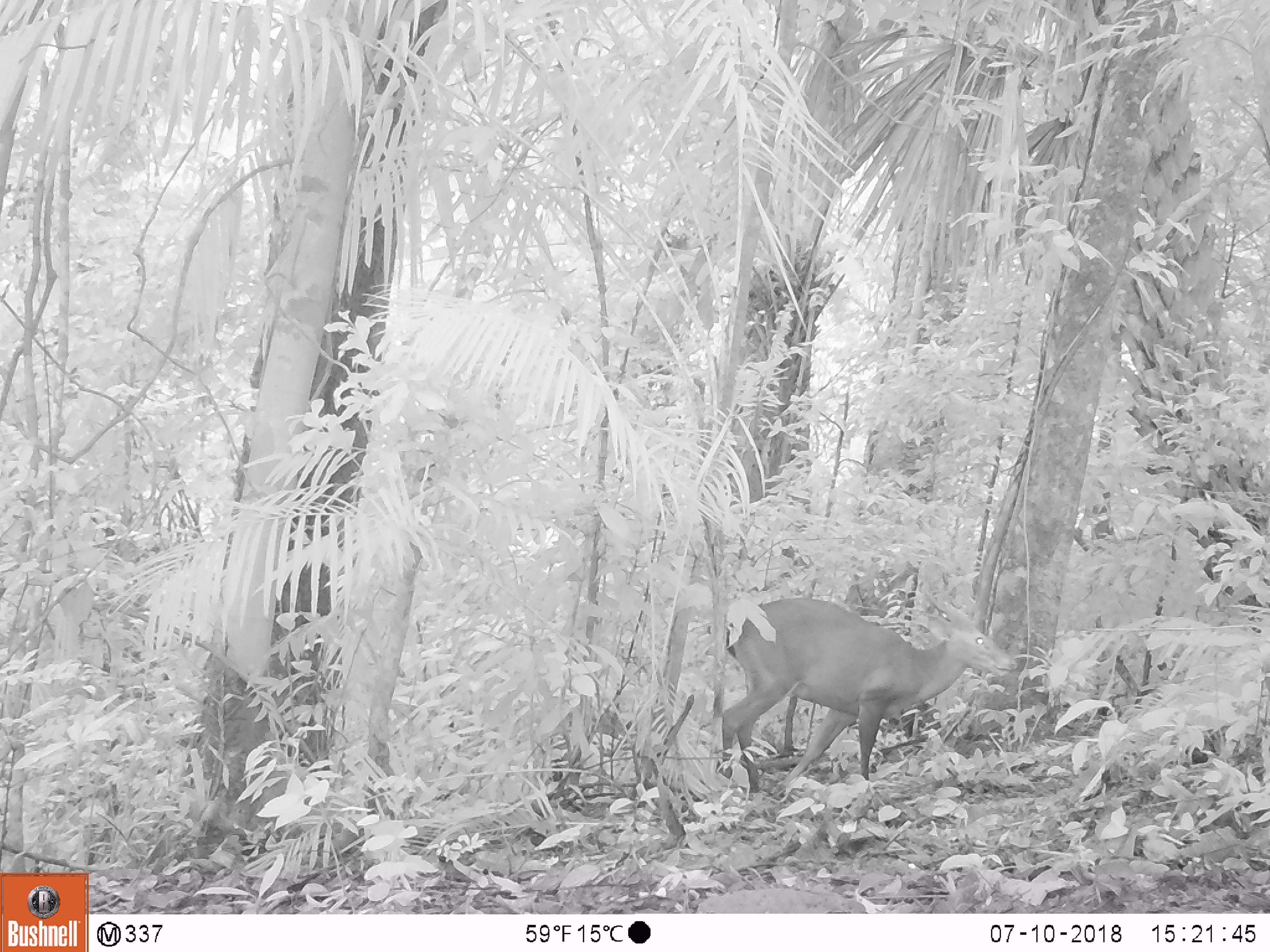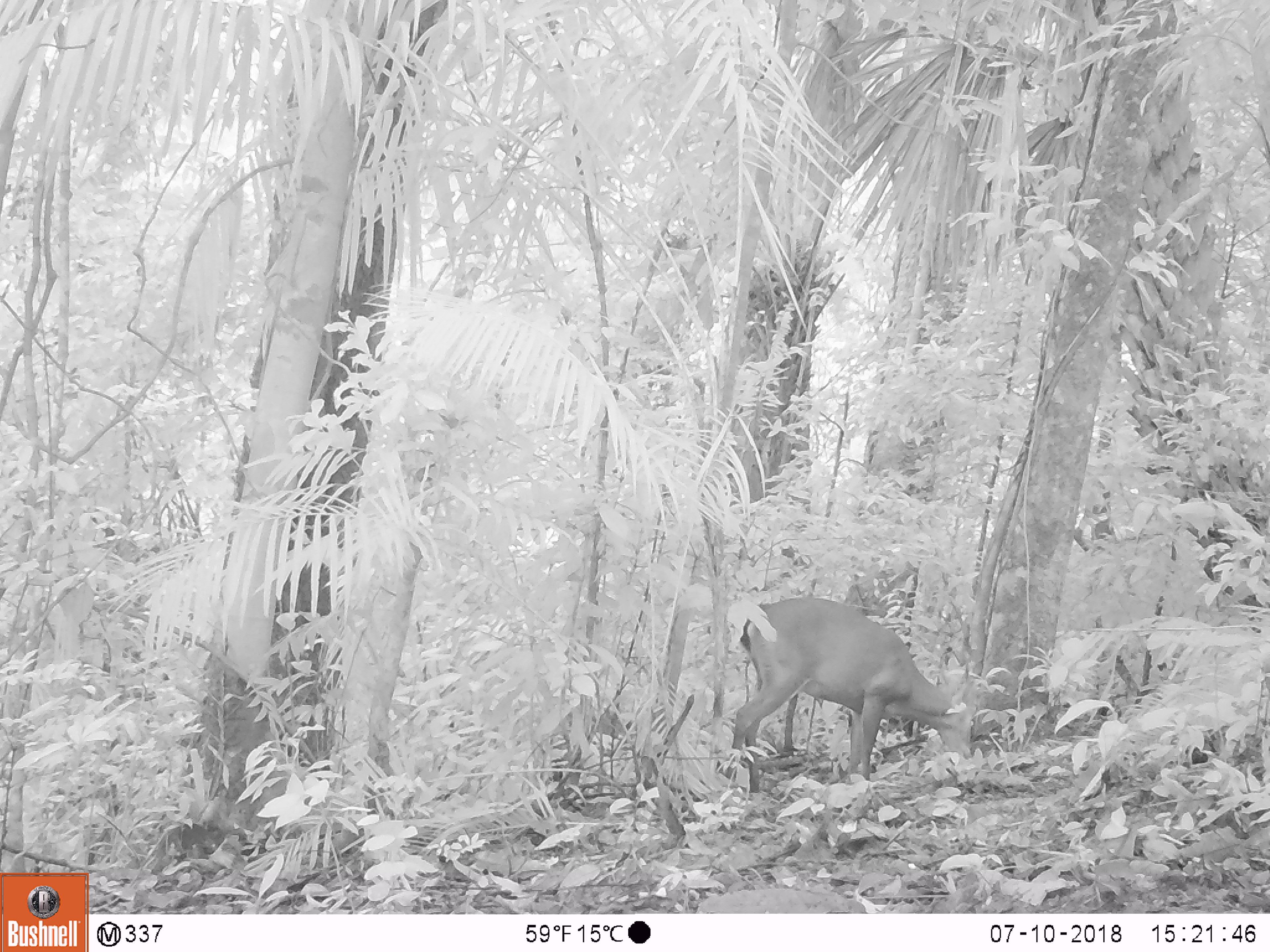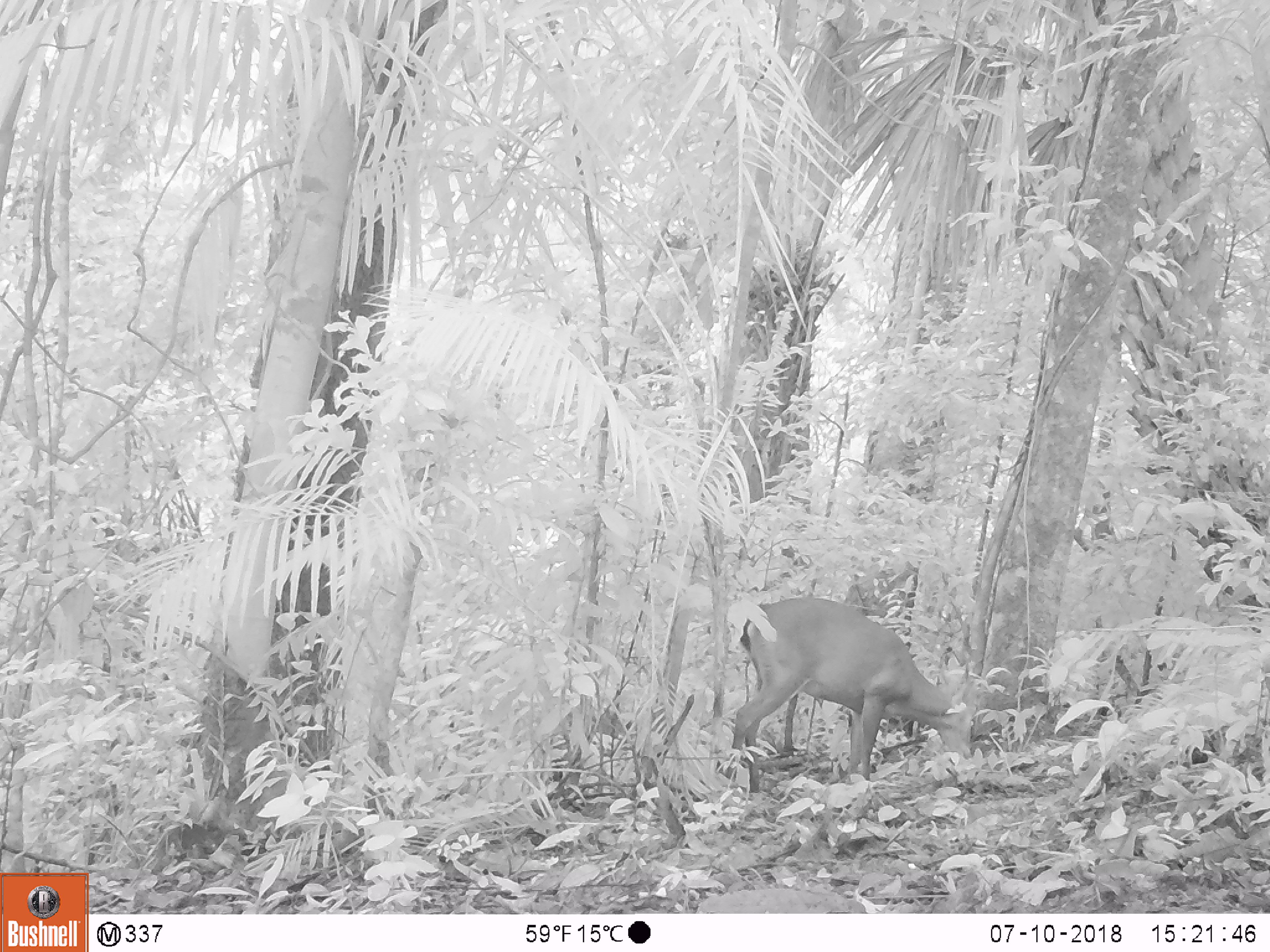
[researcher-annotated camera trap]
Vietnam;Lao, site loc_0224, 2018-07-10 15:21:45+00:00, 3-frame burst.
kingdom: Animalia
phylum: Chordata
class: Aves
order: Galliformes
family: Phasianidae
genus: Gallus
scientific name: Gallus gallus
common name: red junglefowl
Red junglefowl (Gallus gallus). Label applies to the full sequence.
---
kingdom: Animalia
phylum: Chordata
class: Mammalia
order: Artiodactyla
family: Cervidae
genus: Muntiacus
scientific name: Muntiacus vuquangensis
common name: large-antlered muntjac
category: large antlered muntjac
Large antlered muntjac (large-antlered muntjac) (Muntiacus vuquangensis). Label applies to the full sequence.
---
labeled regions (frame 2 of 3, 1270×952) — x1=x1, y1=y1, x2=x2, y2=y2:
large antlered muntjac: x1=730, y1=594, x2=979, y2=791